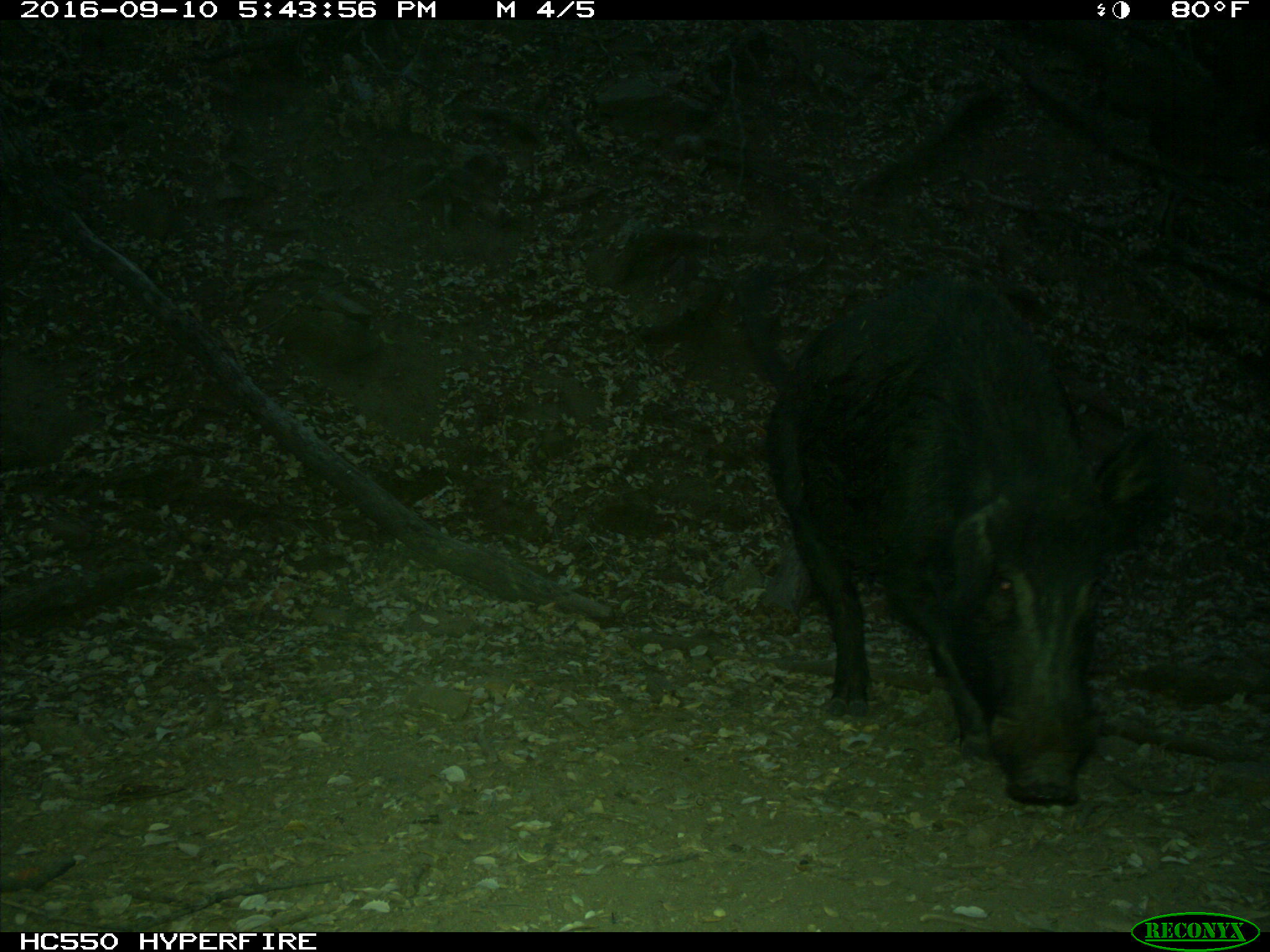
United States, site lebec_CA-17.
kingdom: Animalia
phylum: Chordata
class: Mammalia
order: Artiodactyla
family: Suidae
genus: Sus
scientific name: Sus scrofa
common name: wild boar